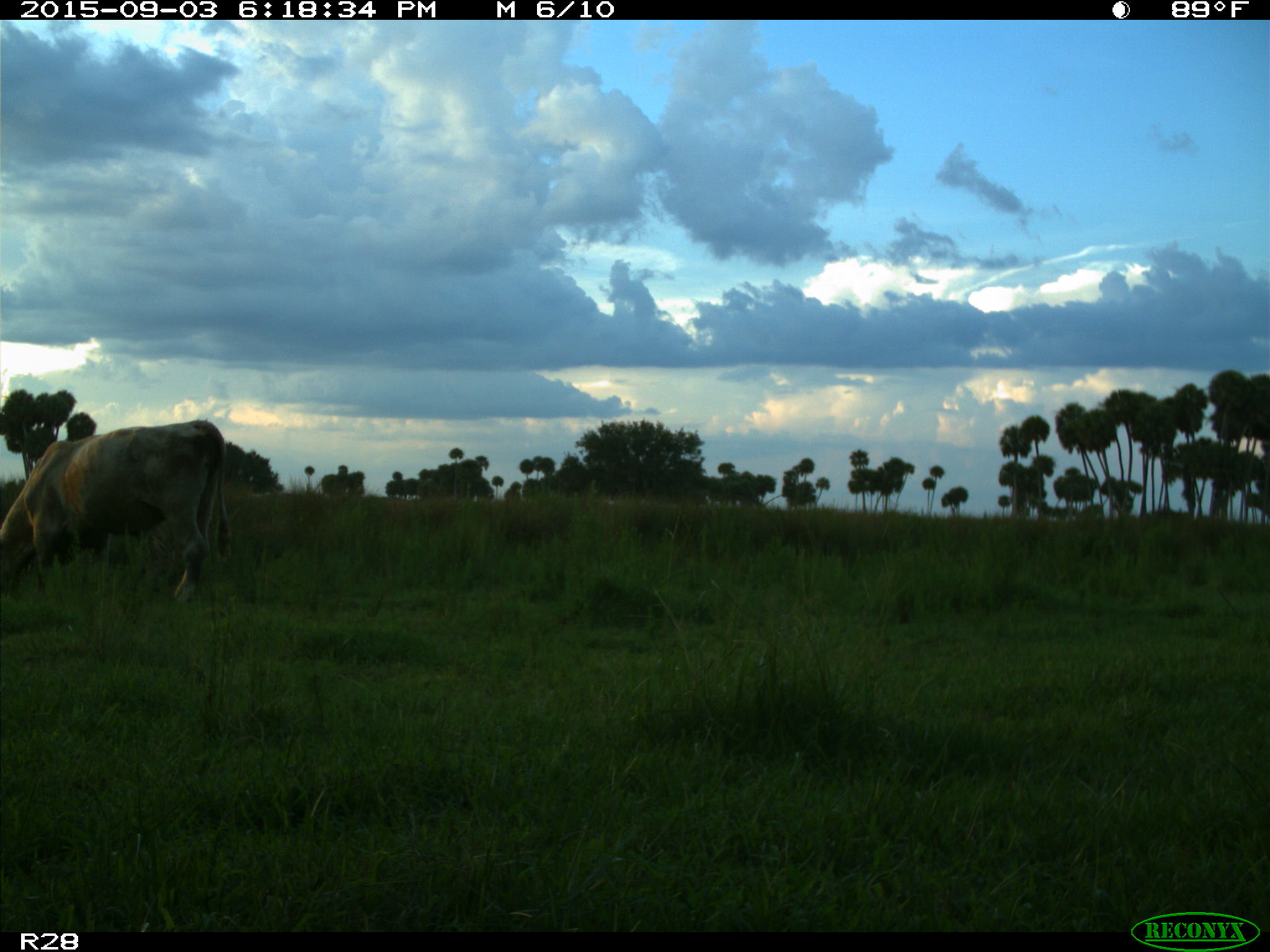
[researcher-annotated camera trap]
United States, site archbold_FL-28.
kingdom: Animalia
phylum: Chordata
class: Mammalia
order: Artiodactyla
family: Bovidae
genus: Bos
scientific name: Bos taurus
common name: domestic cow